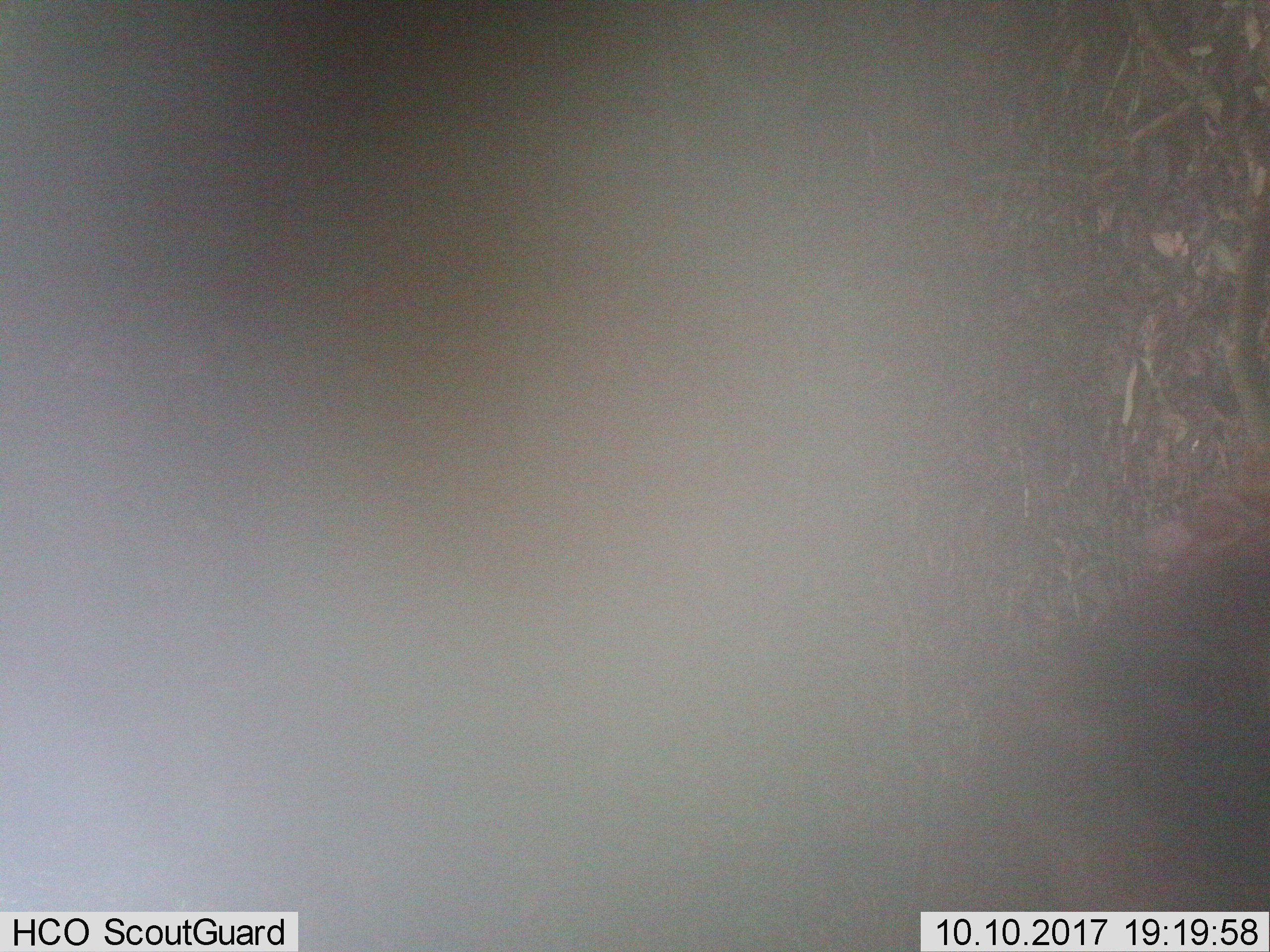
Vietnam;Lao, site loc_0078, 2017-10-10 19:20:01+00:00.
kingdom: Animalia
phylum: Chordata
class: Mammalia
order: Artiodactyla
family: Cervidae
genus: Muntiacus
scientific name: Muntiacus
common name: muntjacs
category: unidentified muntjac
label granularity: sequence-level